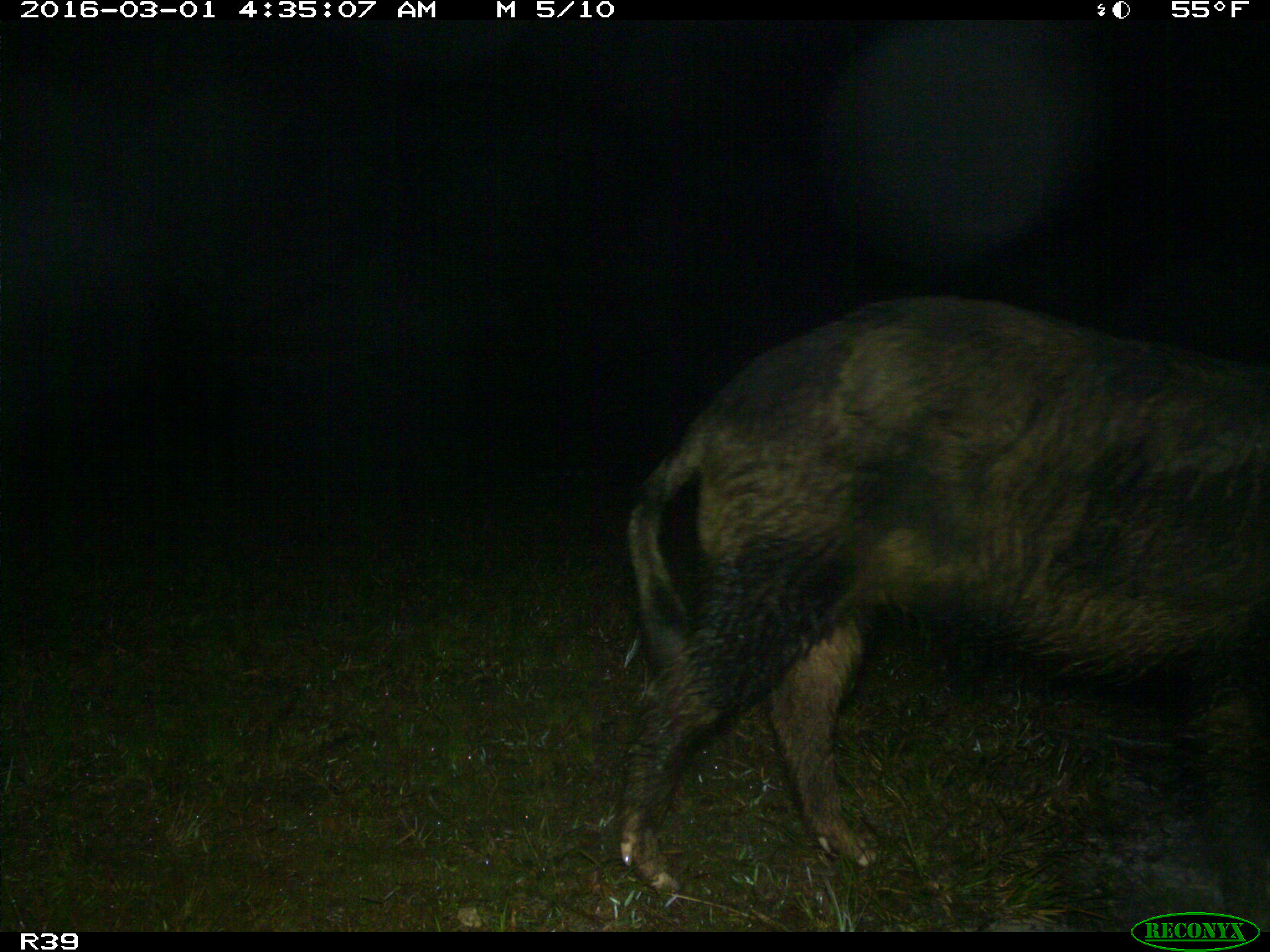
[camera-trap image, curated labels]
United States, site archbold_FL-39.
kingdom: Animalia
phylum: Chordata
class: Mammalia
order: Artiodactyla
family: Suidae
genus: Sus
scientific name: Sus scrofa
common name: wild boar